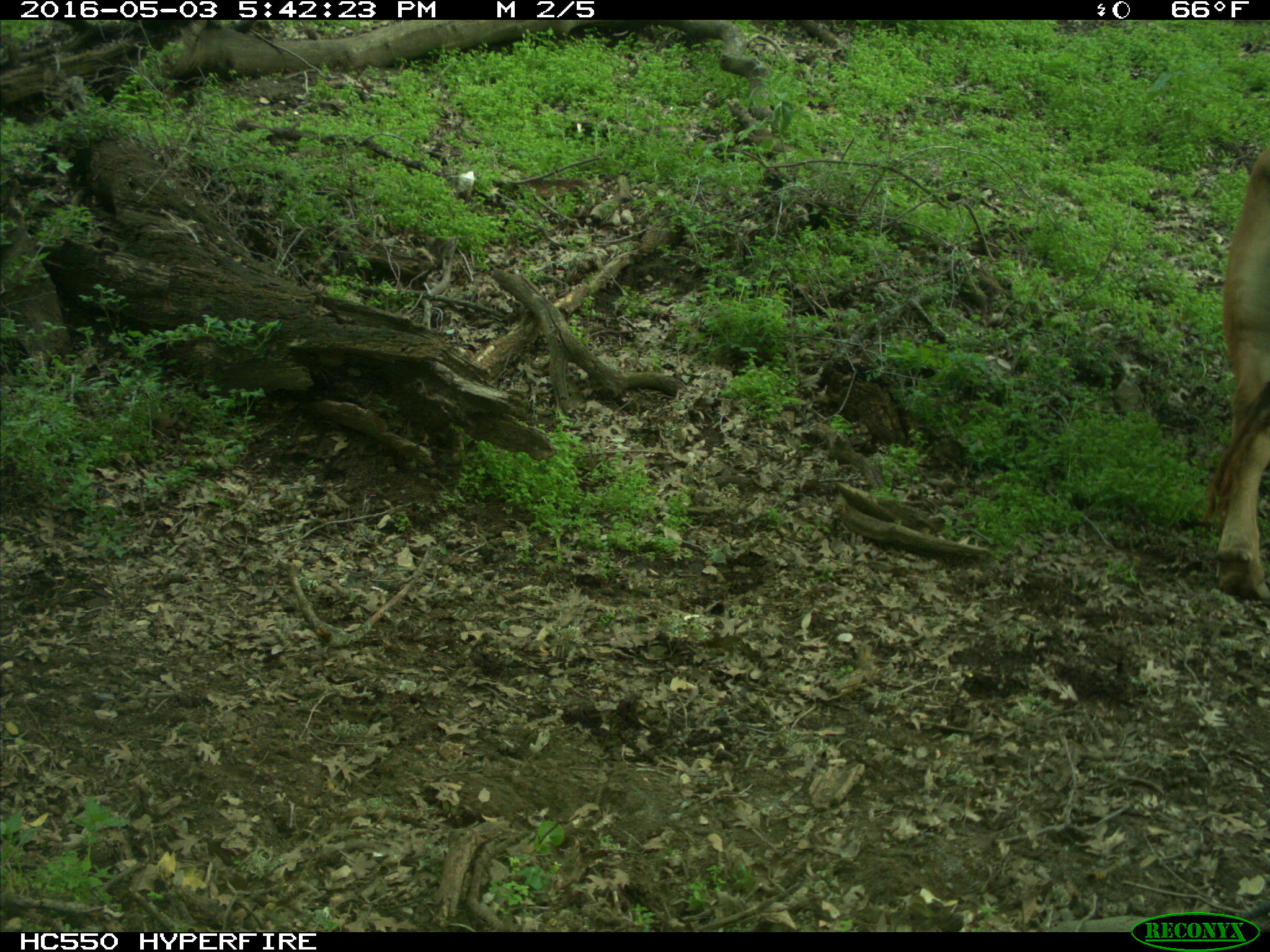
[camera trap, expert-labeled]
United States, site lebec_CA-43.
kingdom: Animalia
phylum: Chordata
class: Mammalia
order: Artiodactyla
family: Bovidae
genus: Bos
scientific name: Bos taurus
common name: domestic cow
Bos taurus (domestic cow).